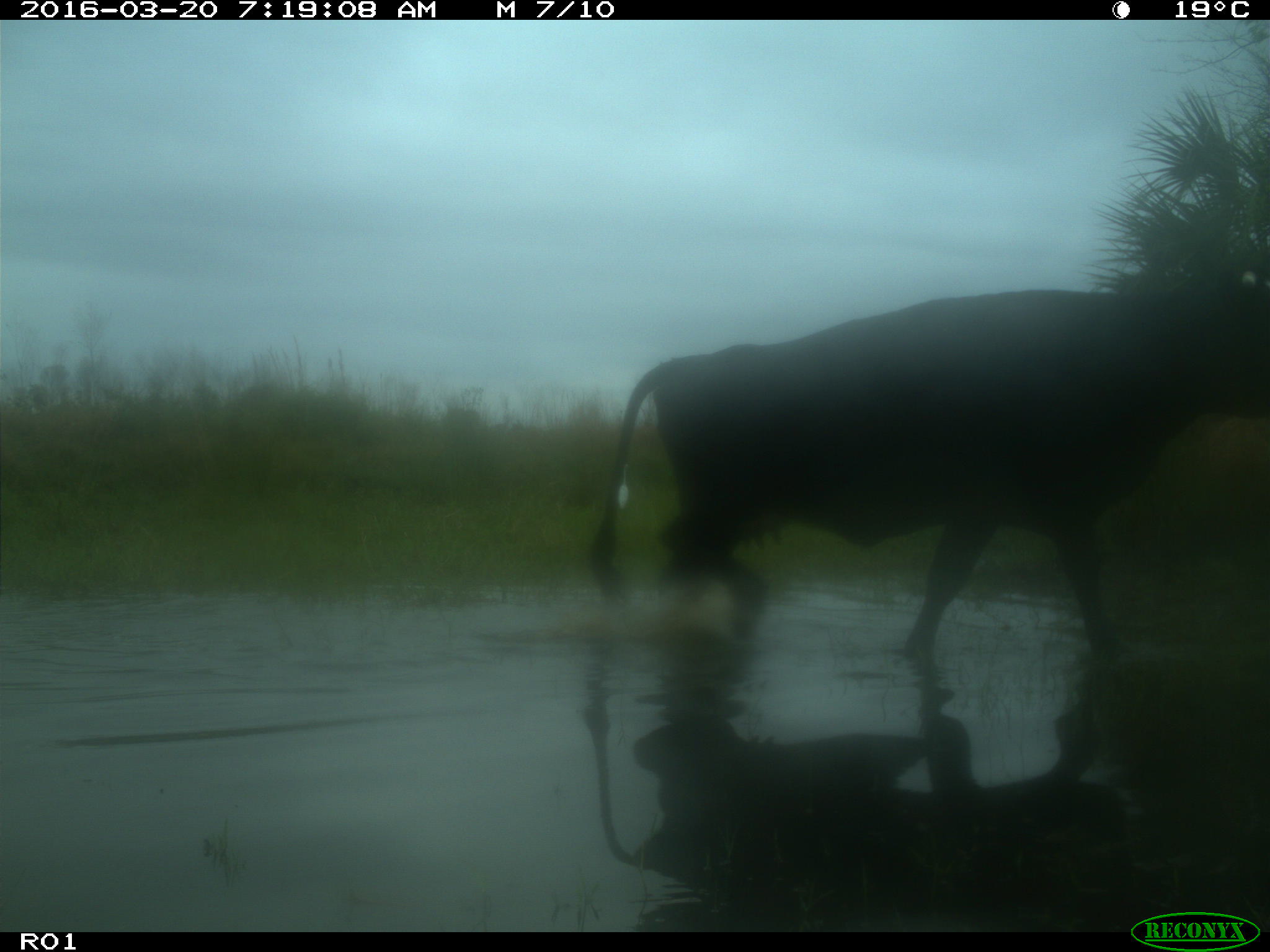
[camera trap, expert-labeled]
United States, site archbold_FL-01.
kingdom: Animalia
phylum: Chordata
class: Mammalia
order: Artiodactyla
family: Bovidae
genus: Bos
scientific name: Bos taurus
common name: domestic cow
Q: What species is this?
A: Bos taurus (domestic cow).